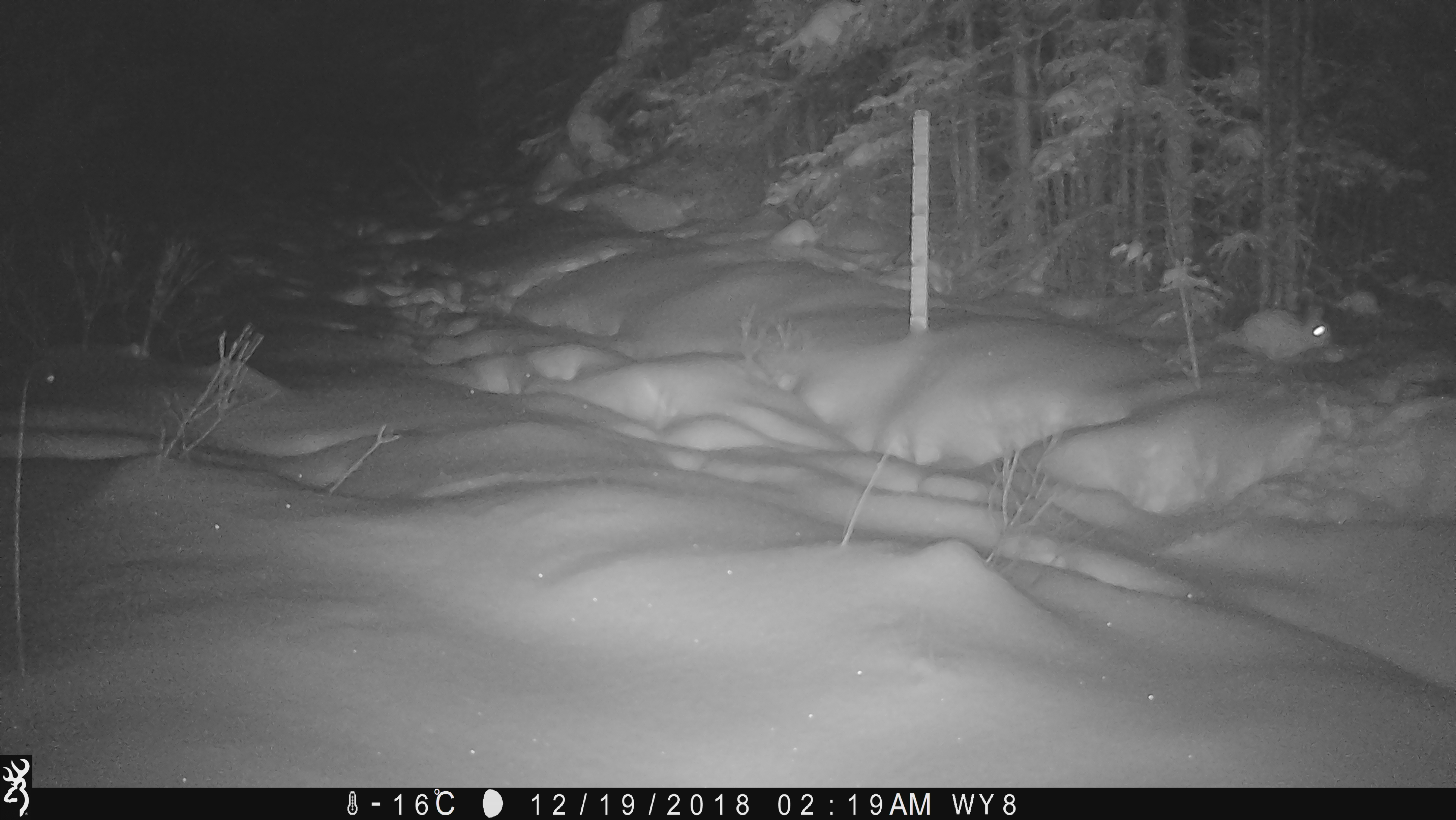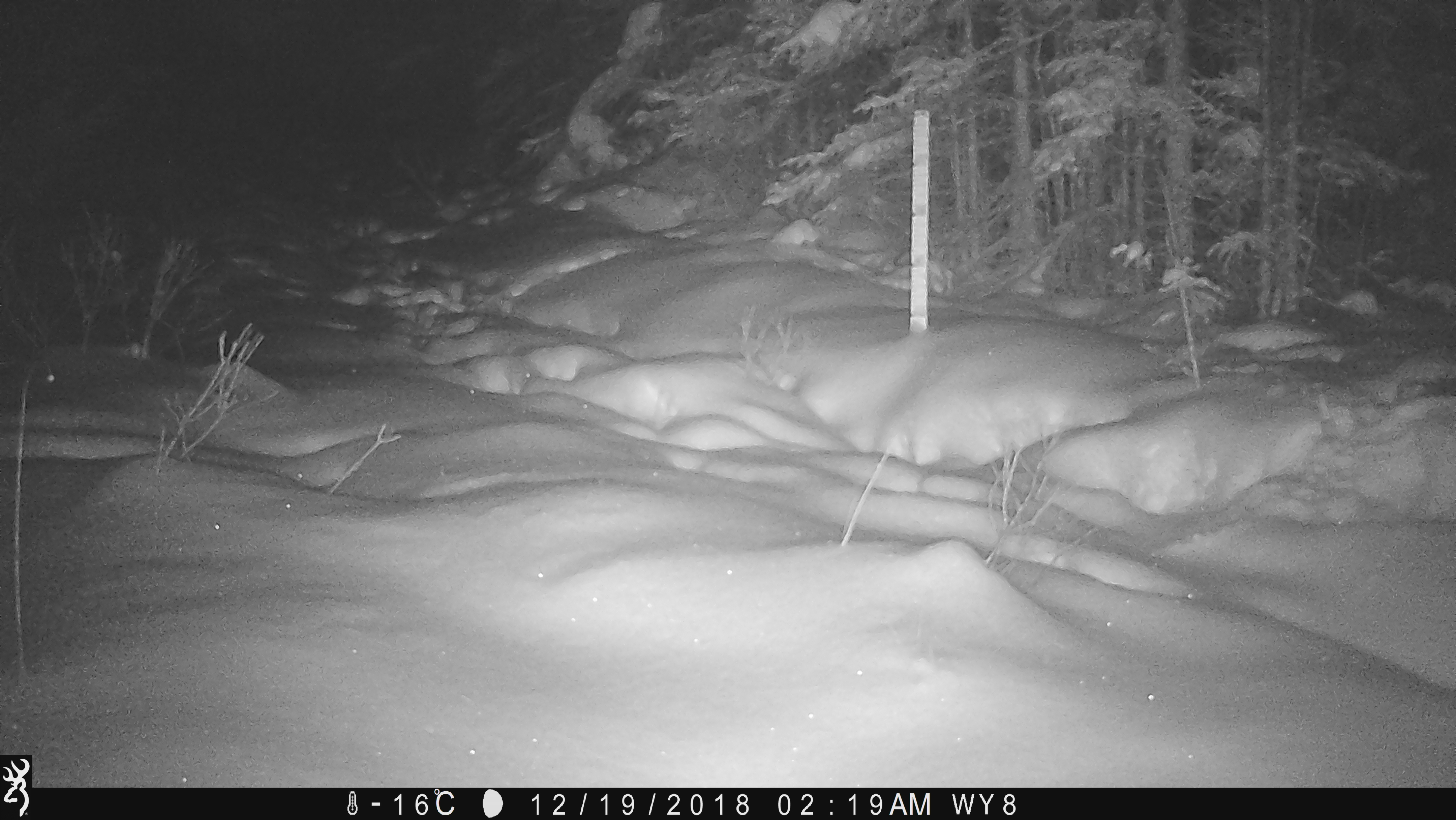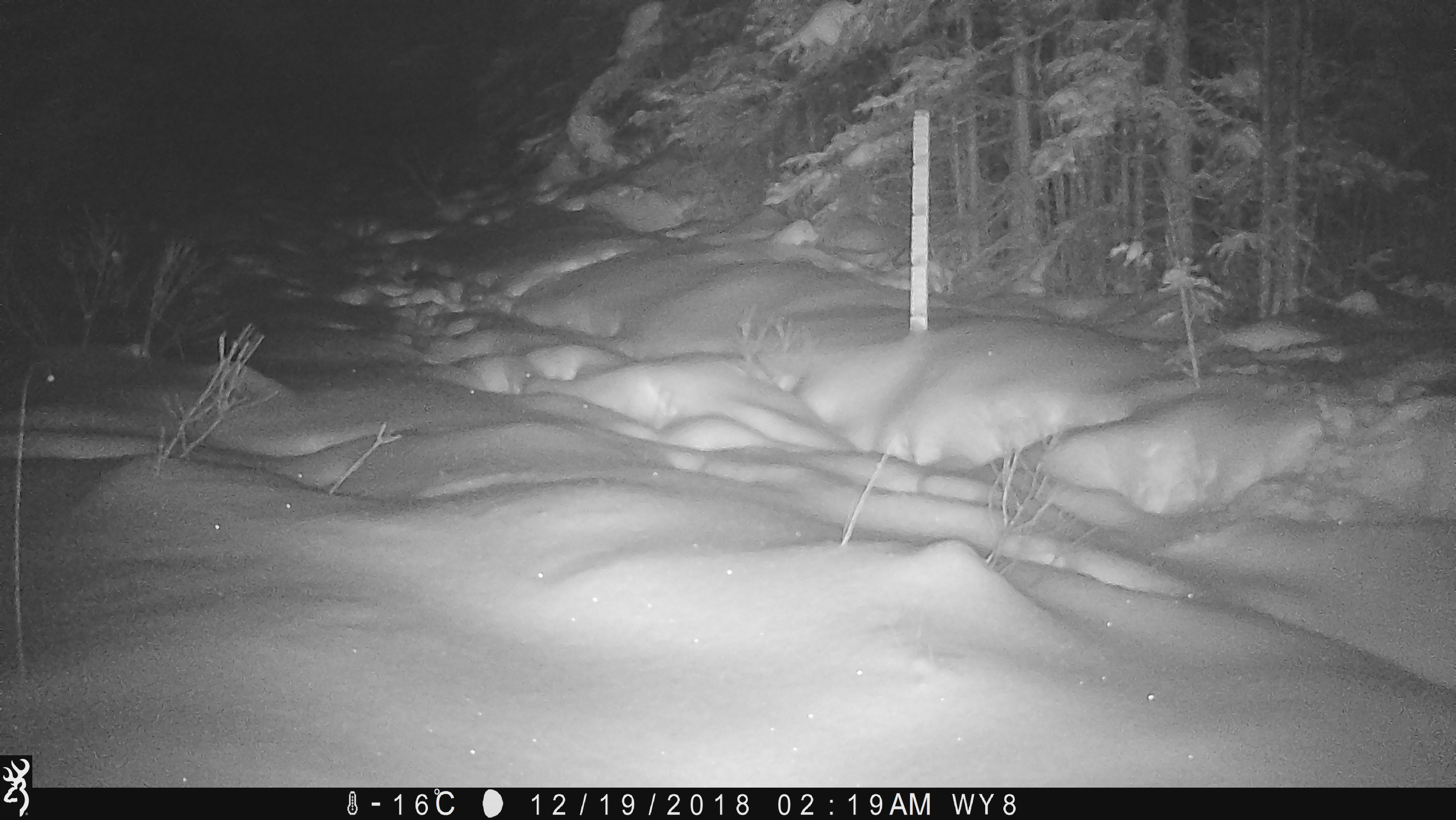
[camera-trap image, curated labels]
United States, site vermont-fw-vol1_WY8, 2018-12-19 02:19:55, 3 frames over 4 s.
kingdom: Animalia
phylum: Chordata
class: Mammalia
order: Lagomorpha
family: Leporidae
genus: Lepus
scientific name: Lepus americanus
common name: snowshoe hare